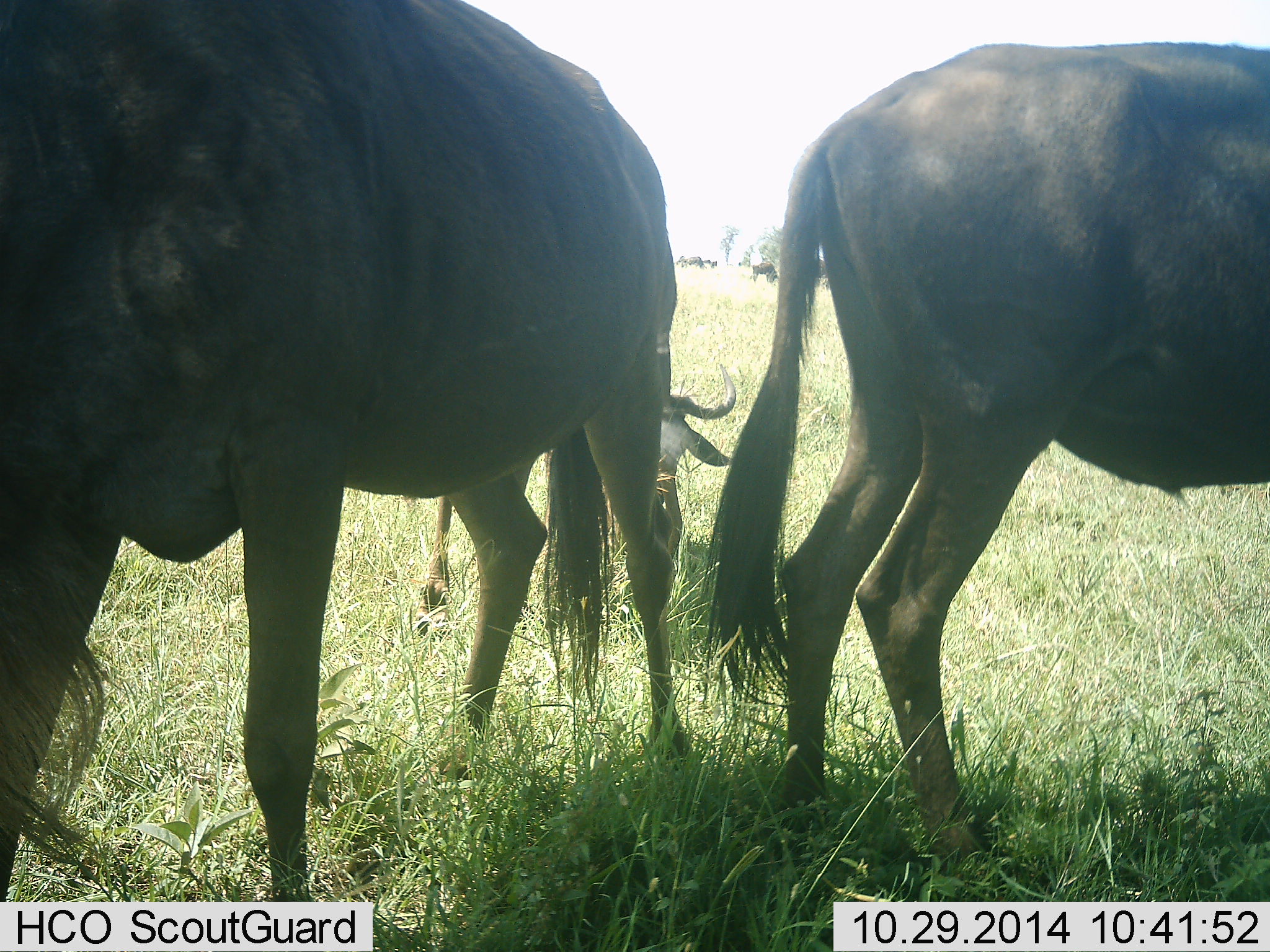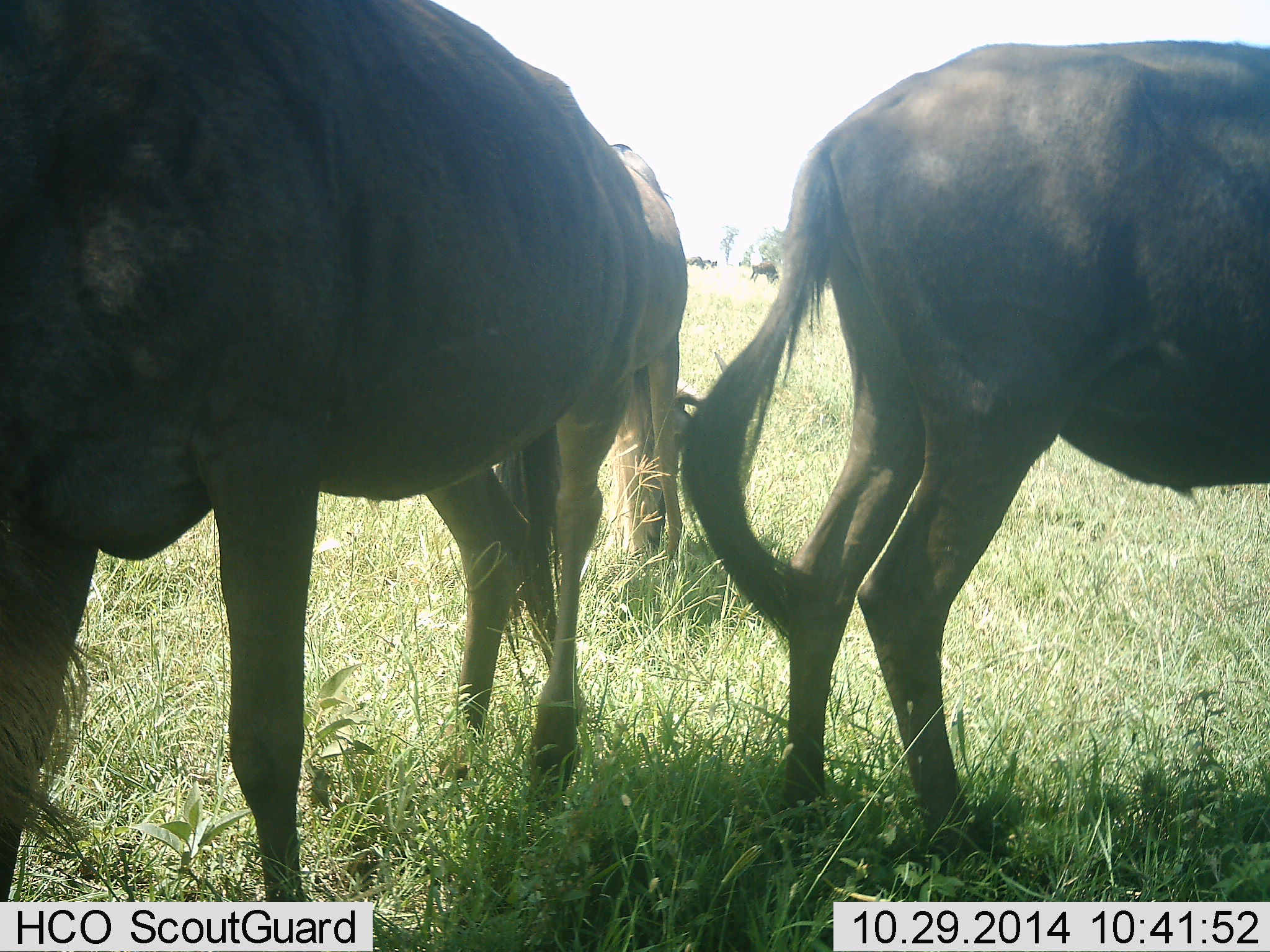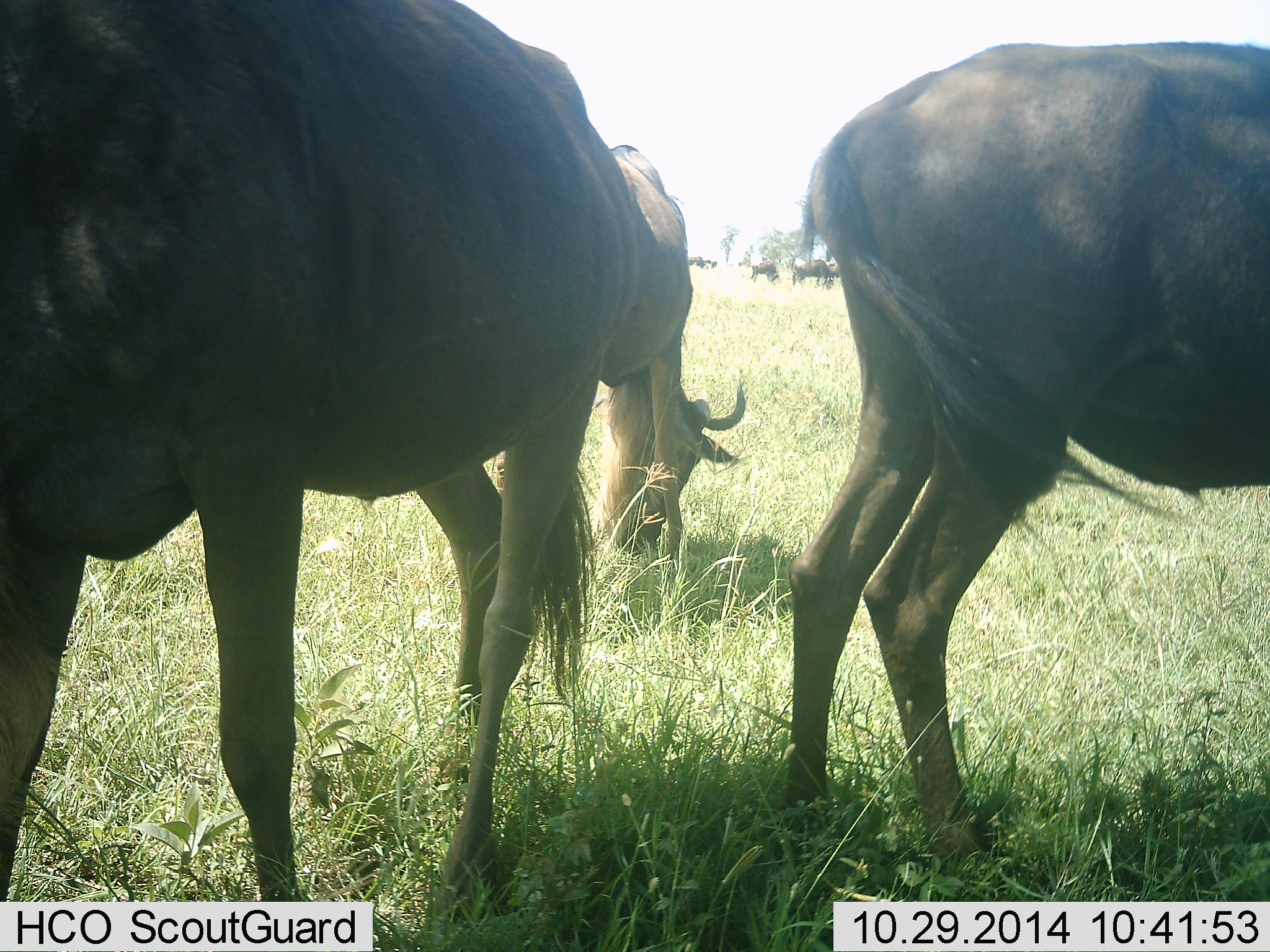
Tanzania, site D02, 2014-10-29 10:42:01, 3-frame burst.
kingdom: Animalia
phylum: Chordata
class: Mammalia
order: Artiodactyla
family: Bovidae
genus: Connochaetes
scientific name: Connochaetes taurinus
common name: blue wildebeest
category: wildebeest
Wildebeest (blue wildebeest) (Connochaetes taurinus), count 3. Behavior (volunteer vote fractions): standing 40%, resting 10%, moving 0%, interacting 0%. Young present (vote fraction): 0%. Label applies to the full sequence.